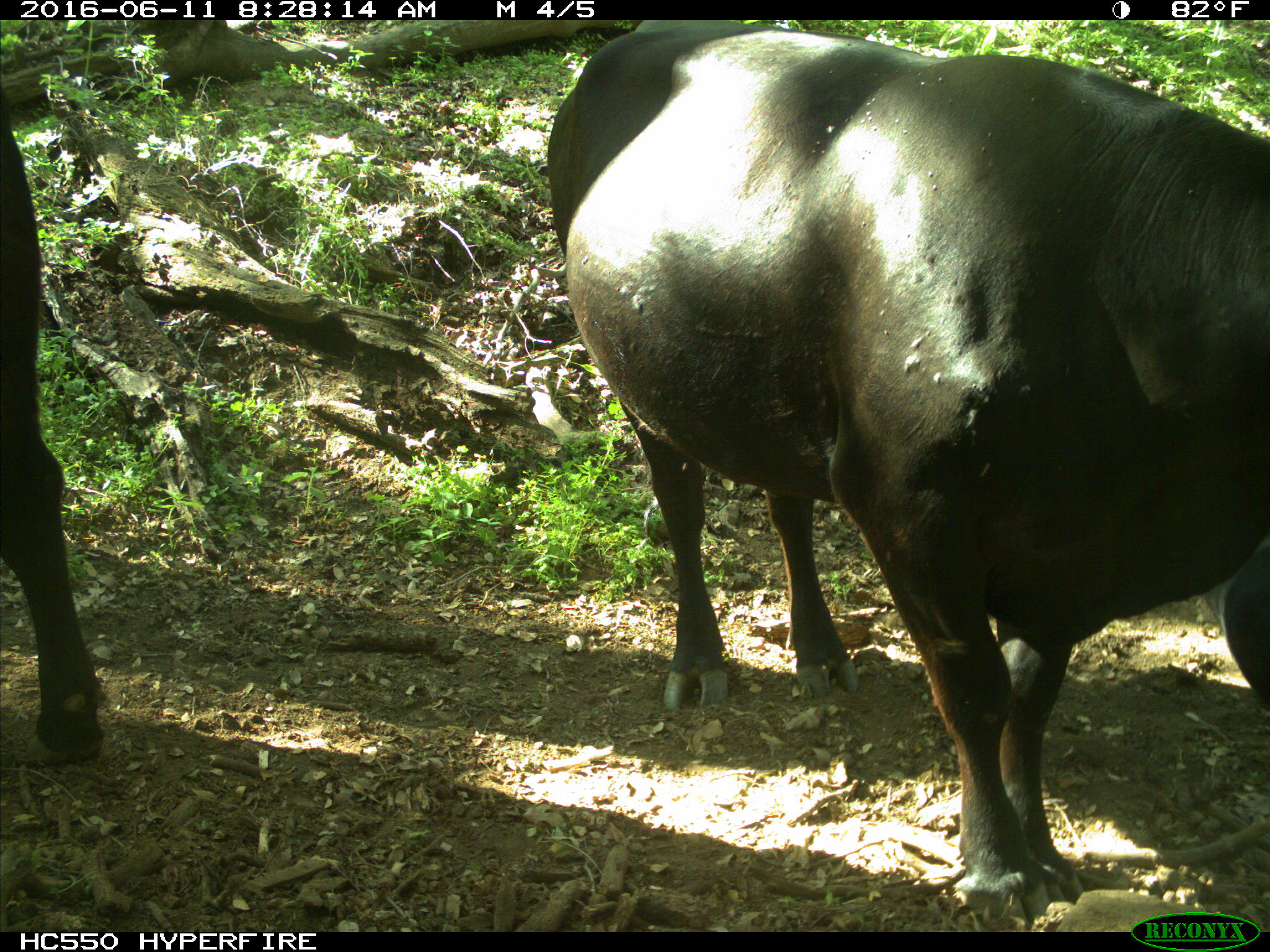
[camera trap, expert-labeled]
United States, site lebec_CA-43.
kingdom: Animalia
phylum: Chordata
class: Mammalia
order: Artiodactyla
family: Bovidae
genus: Bos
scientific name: Bos taurus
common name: domestic cow